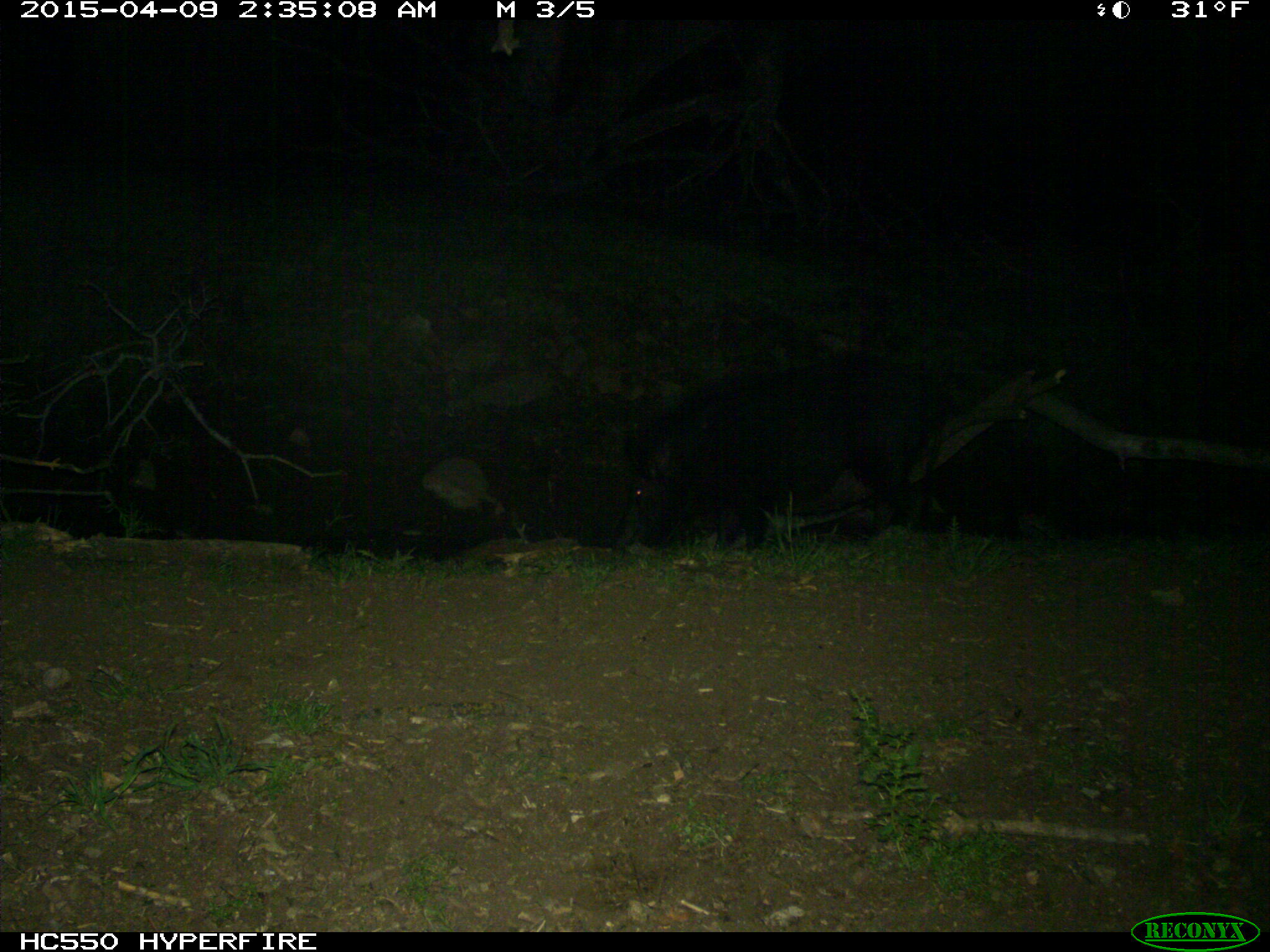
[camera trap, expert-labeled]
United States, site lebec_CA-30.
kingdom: Animalia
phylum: Chordata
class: Mammalia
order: Artiodactyla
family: Suidae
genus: Sus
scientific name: Sus scrofa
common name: wild boar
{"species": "Sus scrofa (wild boar)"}